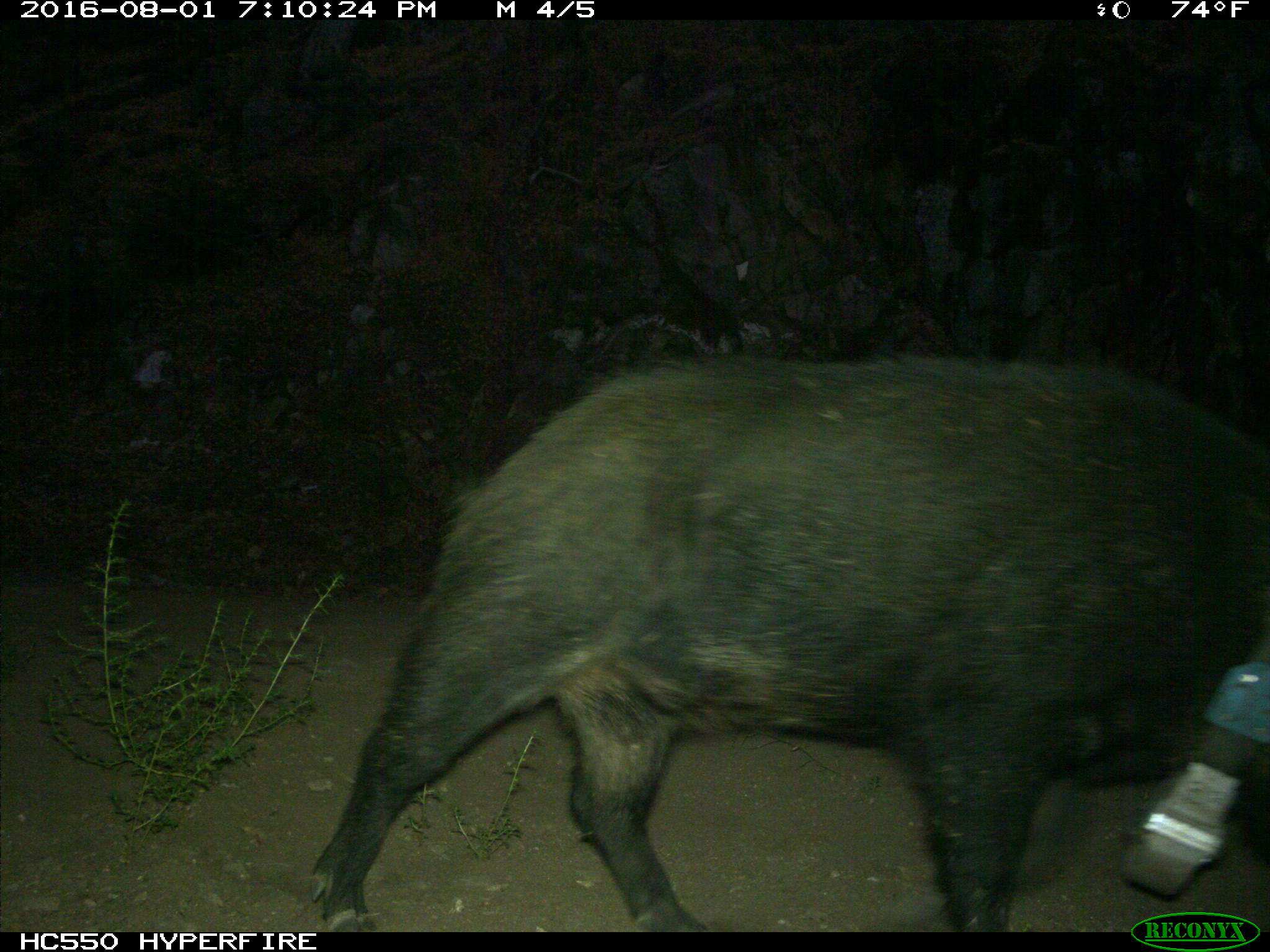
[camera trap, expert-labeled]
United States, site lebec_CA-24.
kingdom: Animalia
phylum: Chordata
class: Mammalia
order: Artiodactyla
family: Suidae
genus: Sus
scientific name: Sus scrofa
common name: wild boar